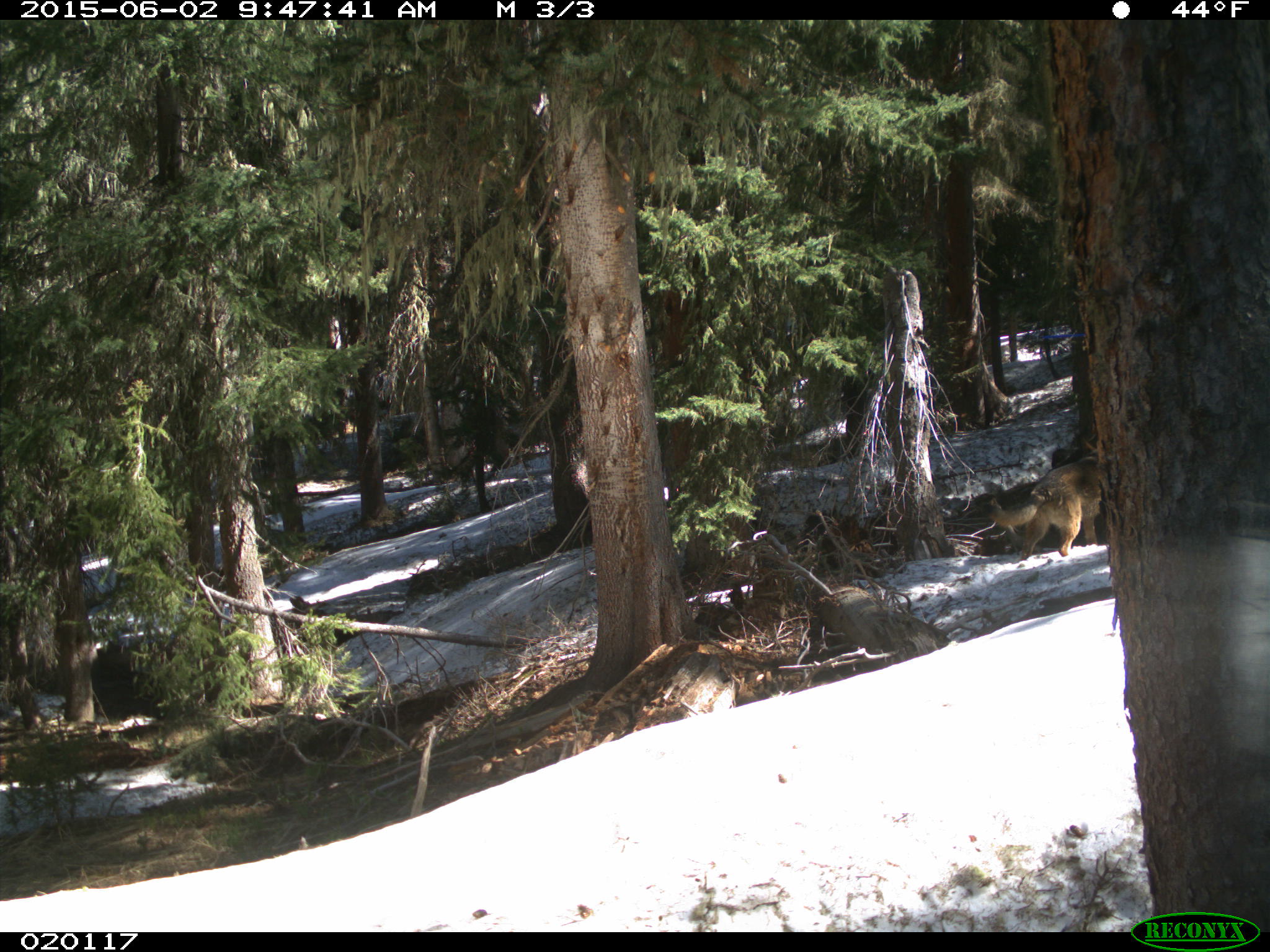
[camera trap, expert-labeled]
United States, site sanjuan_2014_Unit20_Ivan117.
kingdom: Animalia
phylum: Chordata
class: Mammalia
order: Carnivora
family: Canidae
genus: Canis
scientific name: Canis familiaris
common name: domestic dog